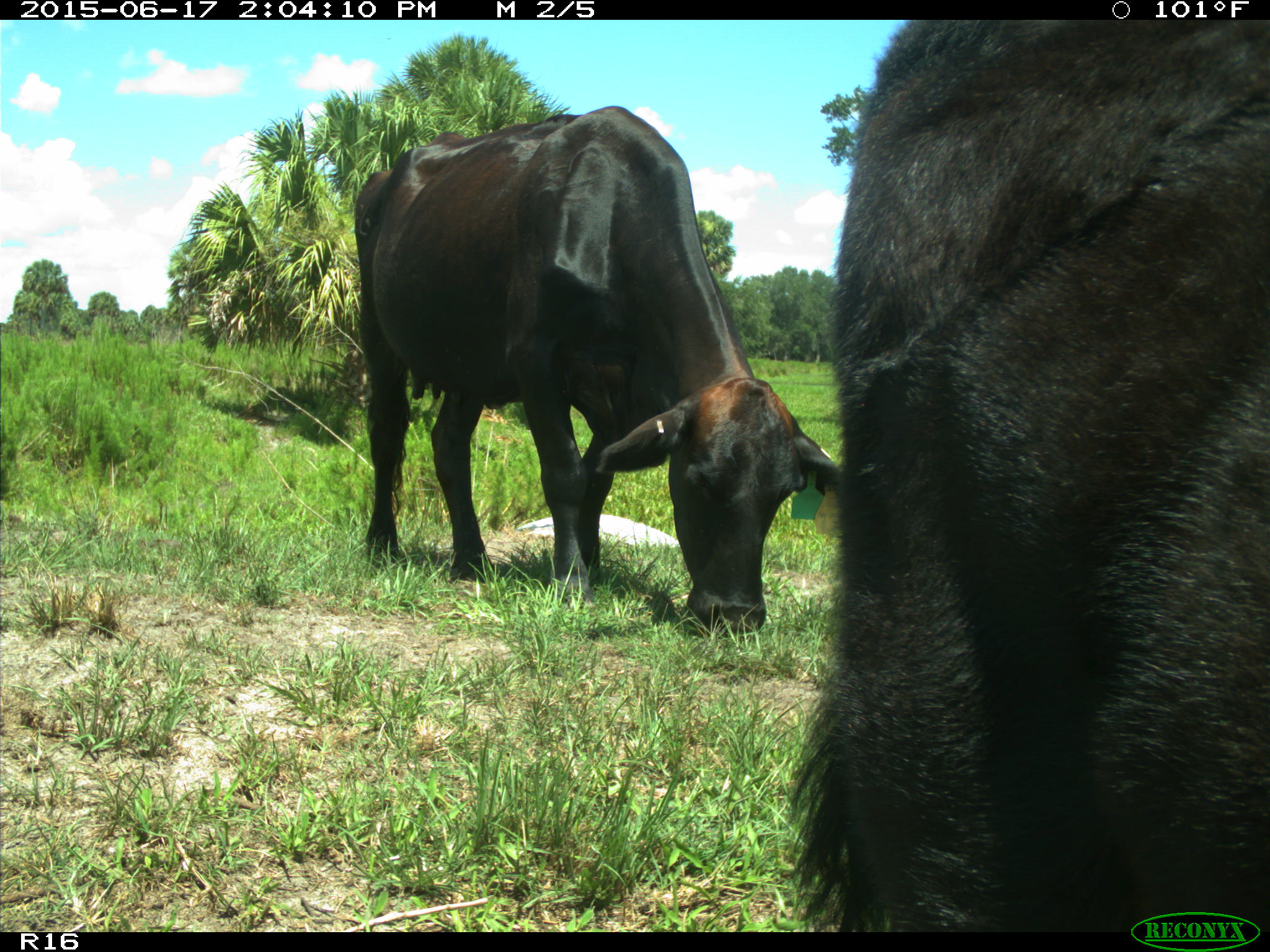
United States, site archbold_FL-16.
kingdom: Animalia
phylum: Chordata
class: Mammalia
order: Artiodactyla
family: Bovidae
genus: Bos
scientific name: Bos taurus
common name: domestic cow